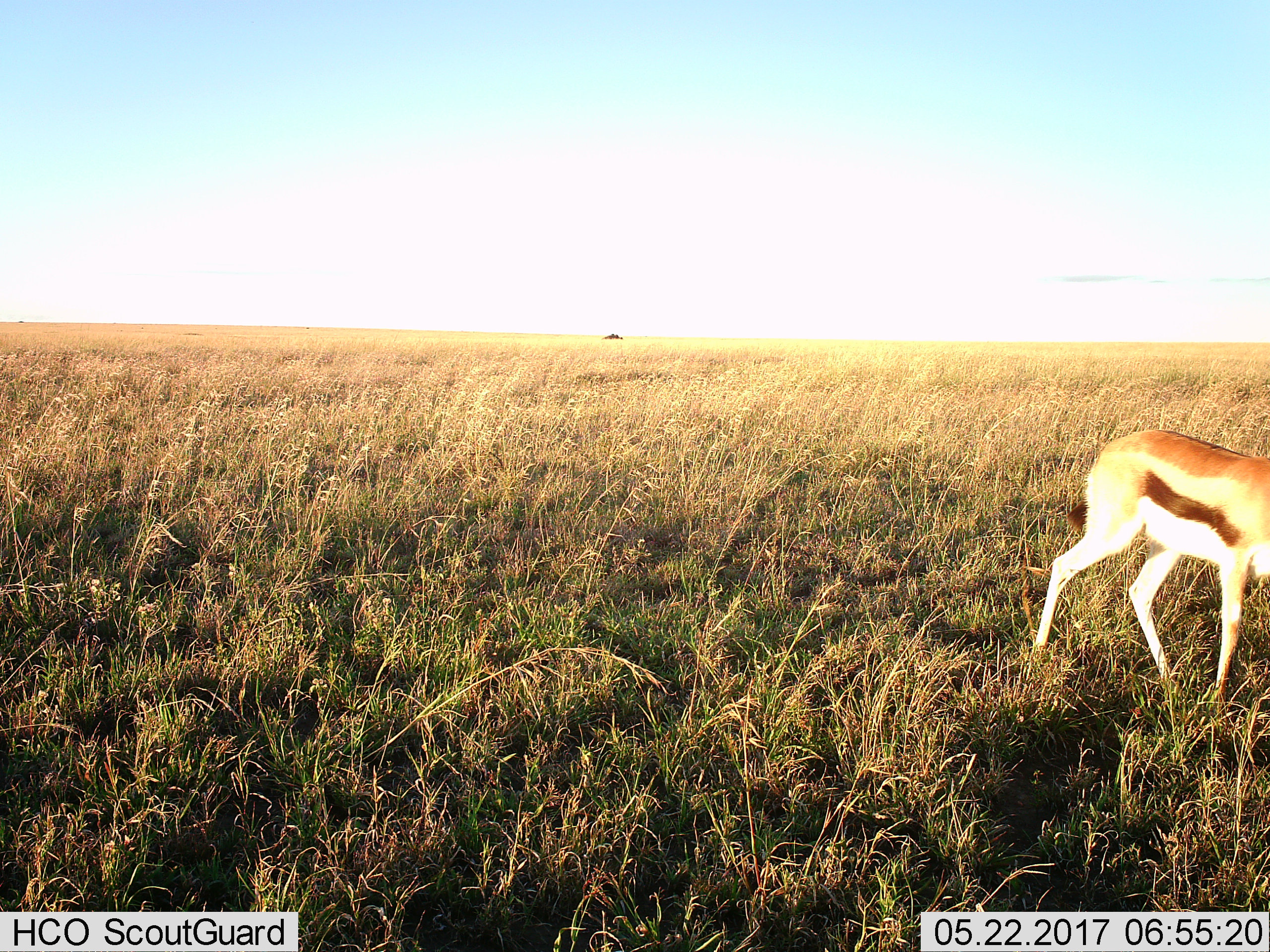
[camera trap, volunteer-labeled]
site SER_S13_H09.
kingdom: Animalia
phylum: Chordata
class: Mammalia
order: Artiodactyla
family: Bovidae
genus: Eudorcas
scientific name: Eudorcas thomsonii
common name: thomson's gazelle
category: gazellethomsons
Gazellethomsons (thomson's gazelle) (Eudorcas thomsonii), count 1. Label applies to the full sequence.